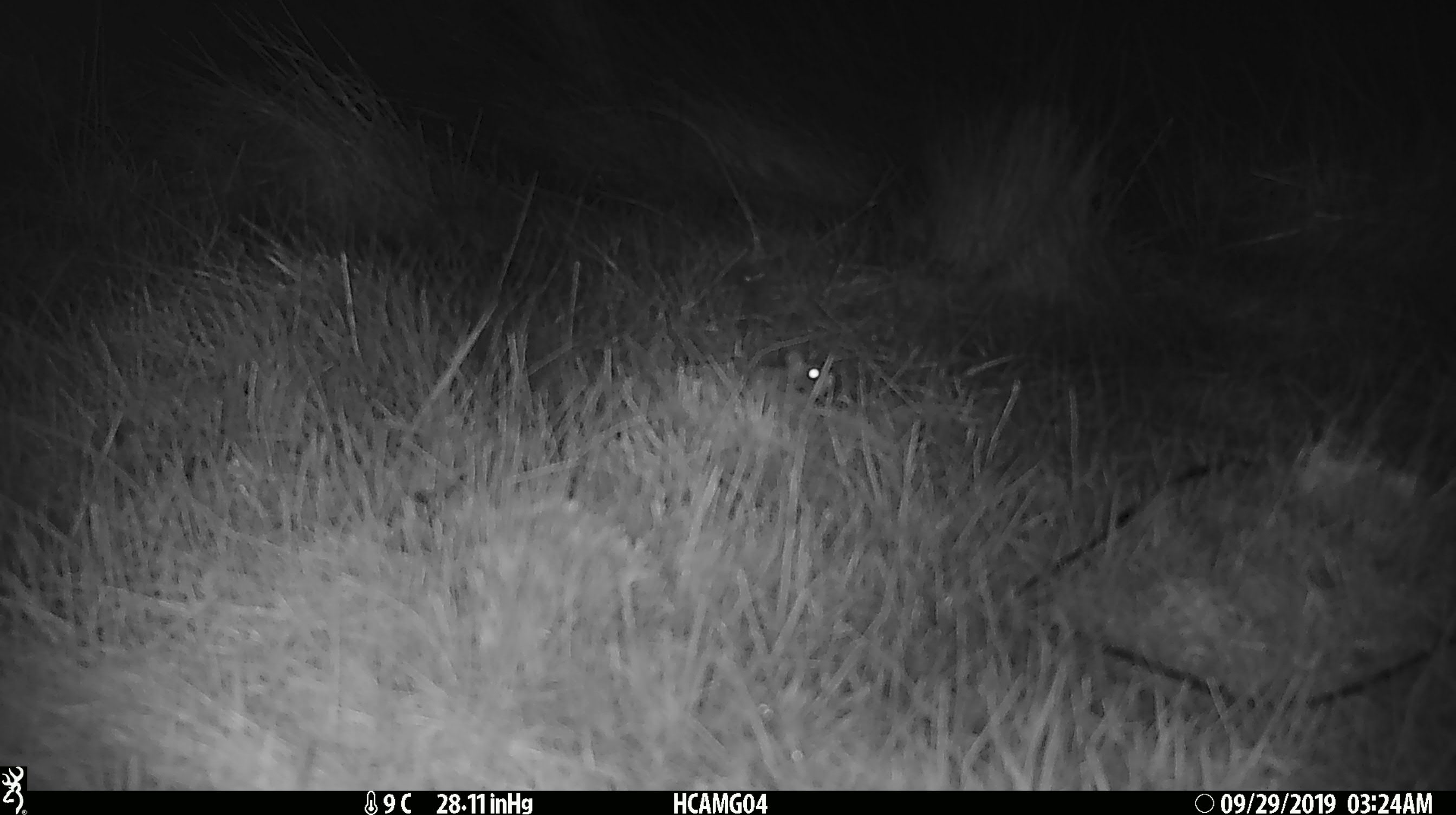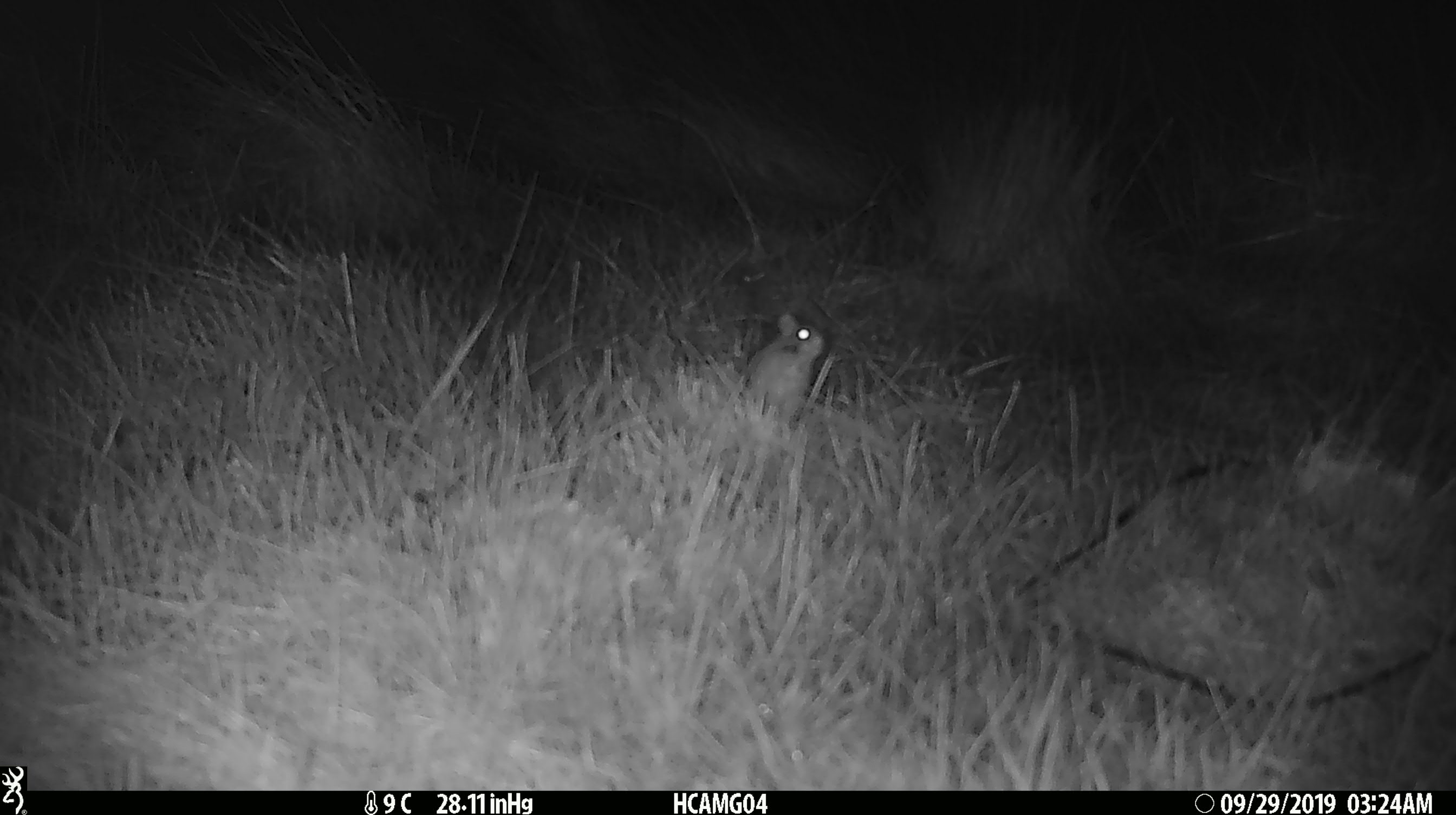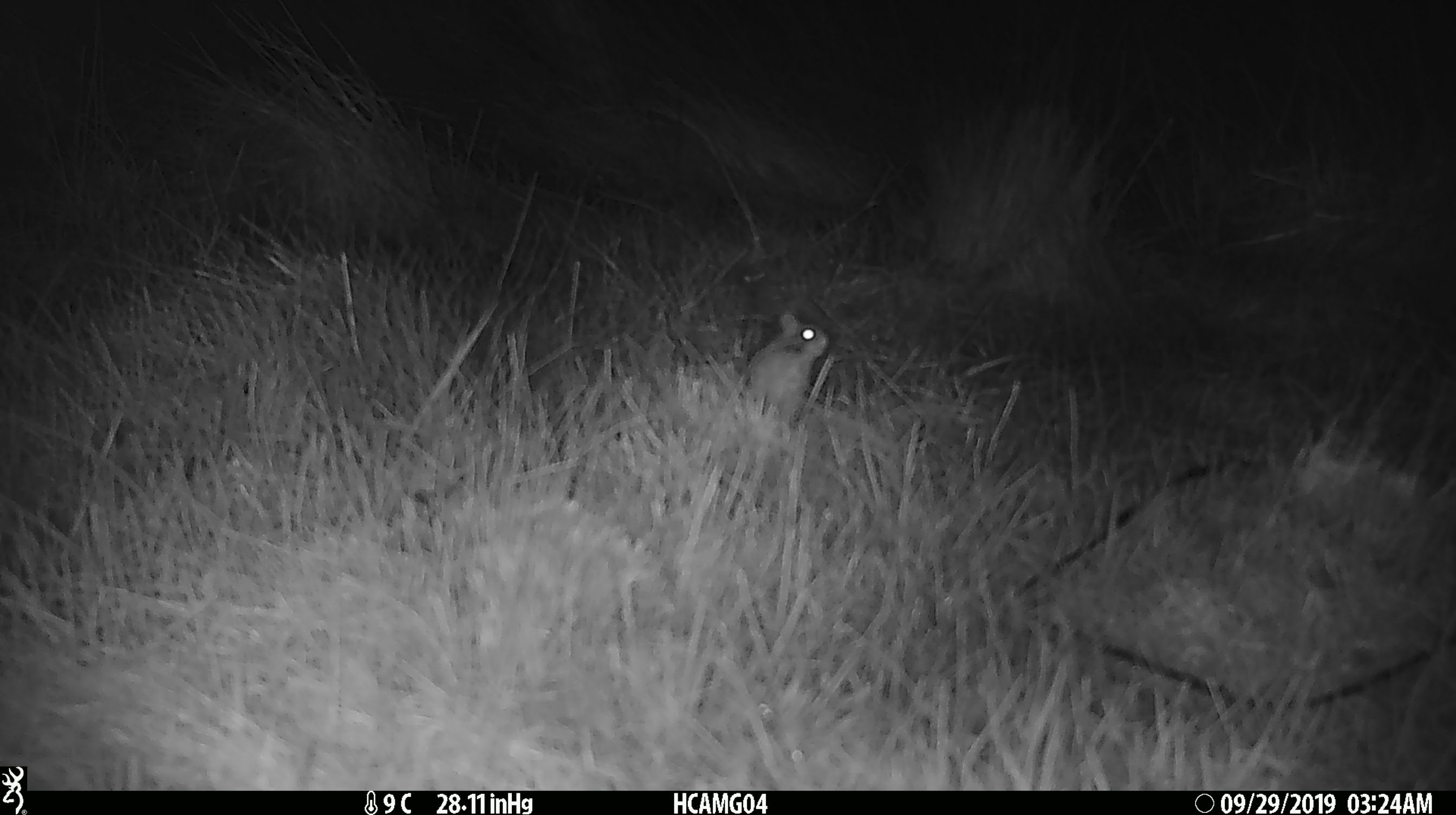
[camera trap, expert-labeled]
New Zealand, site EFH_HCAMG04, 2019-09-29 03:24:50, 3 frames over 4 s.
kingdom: Animalia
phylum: Chordata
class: Mammalia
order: Rodentia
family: Muridae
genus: Mus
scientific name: Mus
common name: mouse